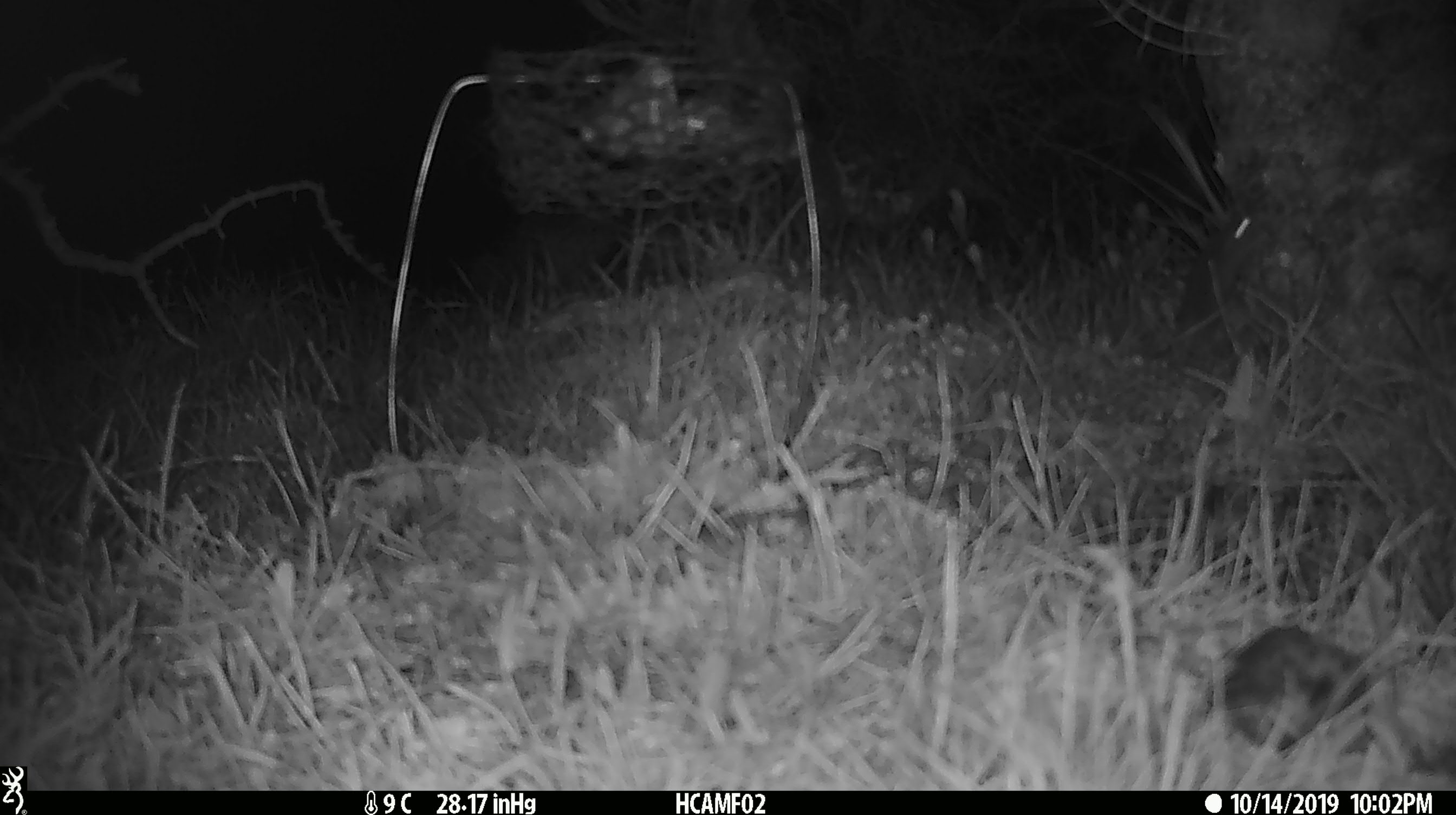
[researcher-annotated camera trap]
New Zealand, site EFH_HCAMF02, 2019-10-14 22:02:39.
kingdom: Animalia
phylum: Chordata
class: Mammalia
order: Rodentia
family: Muridae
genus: Mus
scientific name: Mus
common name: mouse